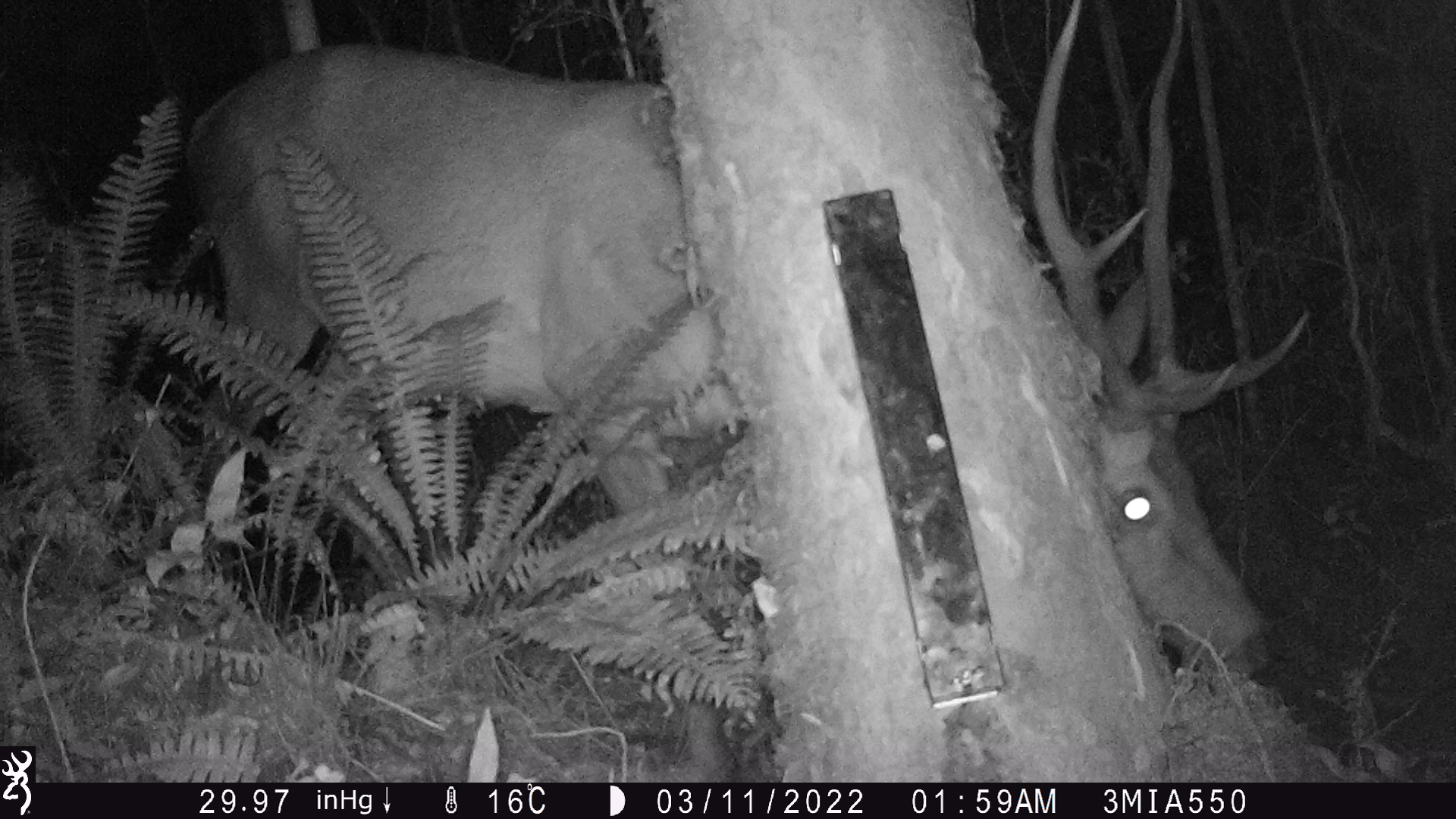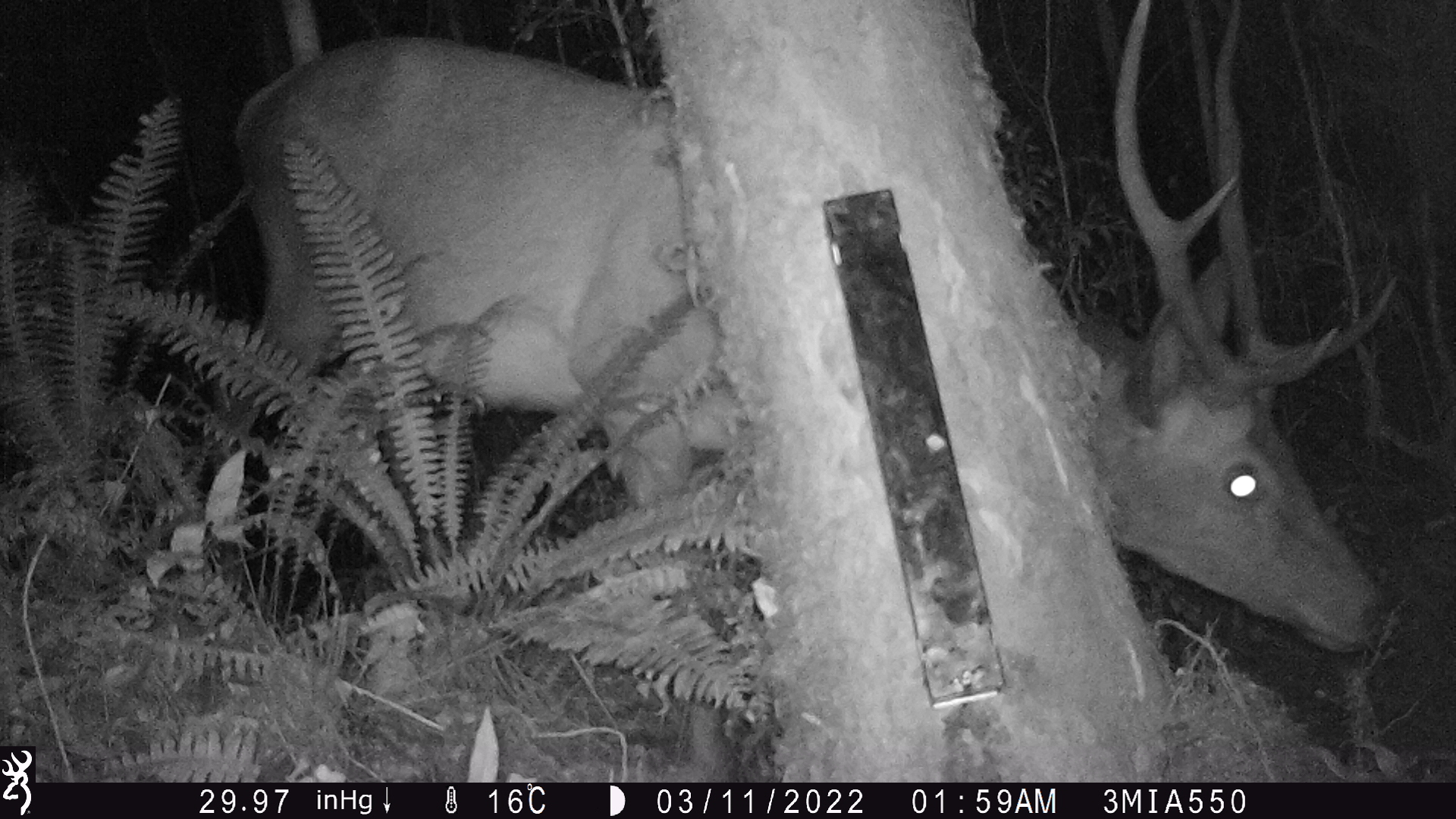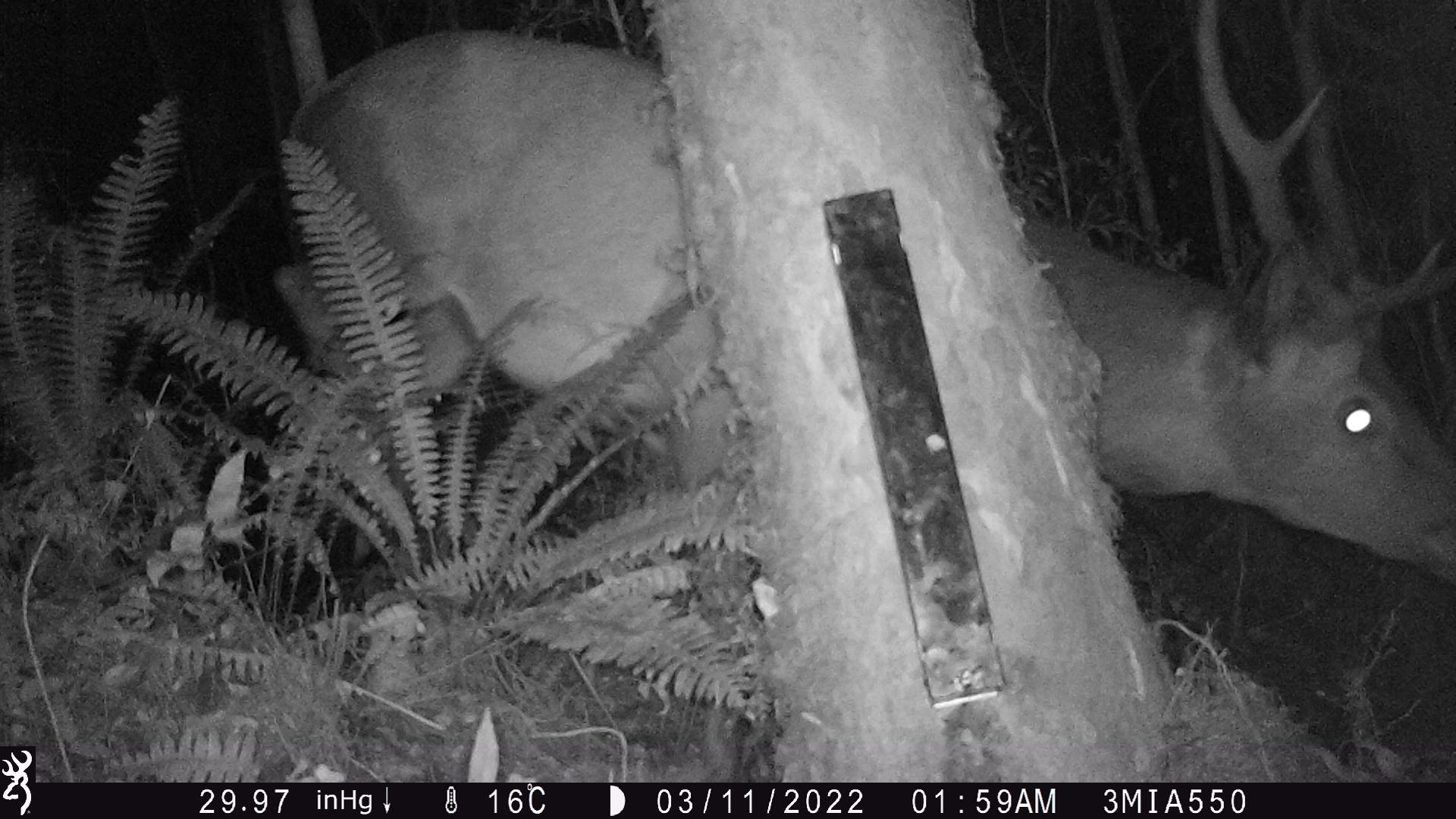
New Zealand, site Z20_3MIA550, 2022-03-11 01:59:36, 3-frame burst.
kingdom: Animalia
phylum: Chordata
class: Mammalia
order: Artiodactyla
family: Cervidae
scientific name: Cervidae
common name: deer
Deer (Cervidae).